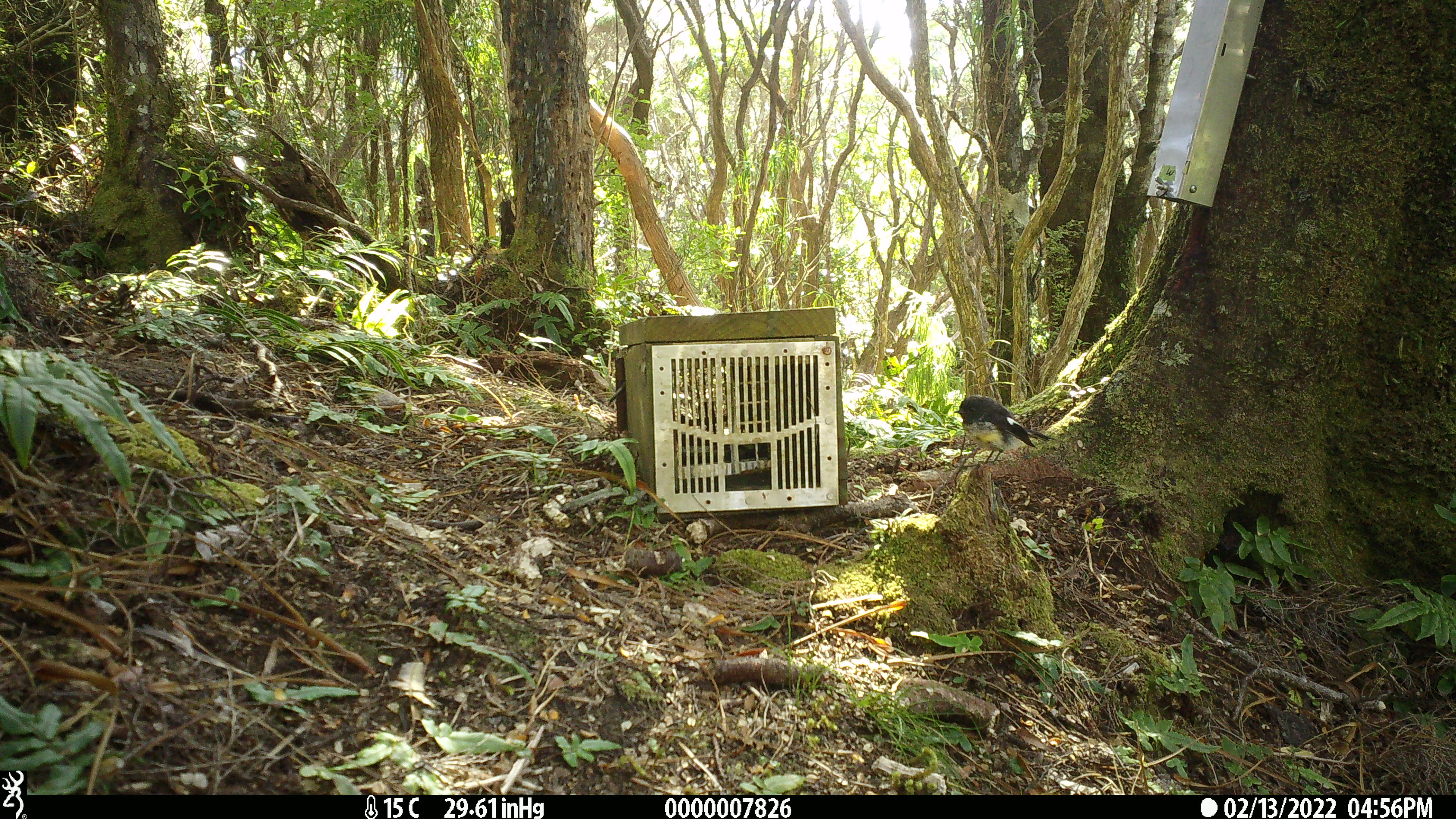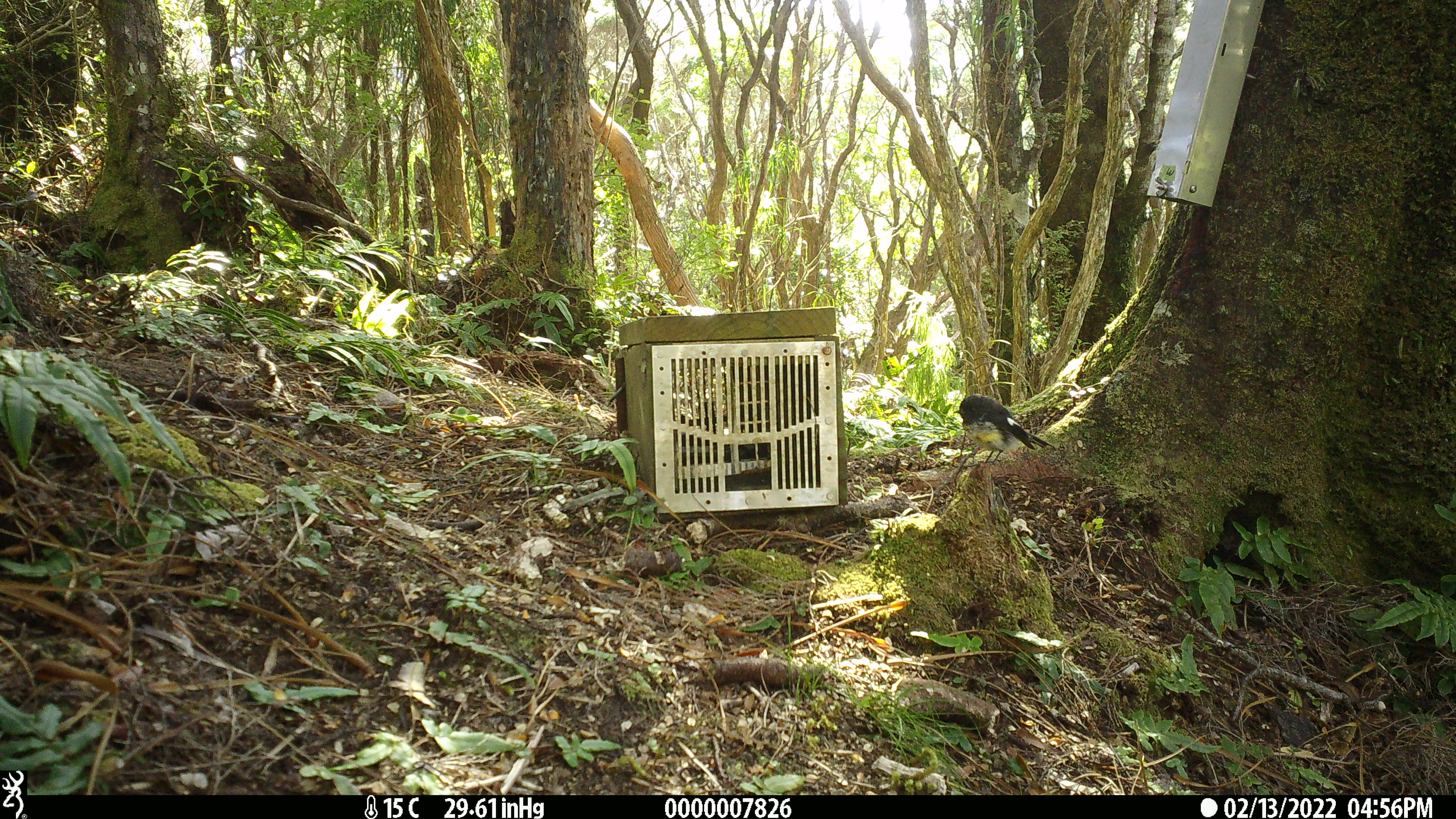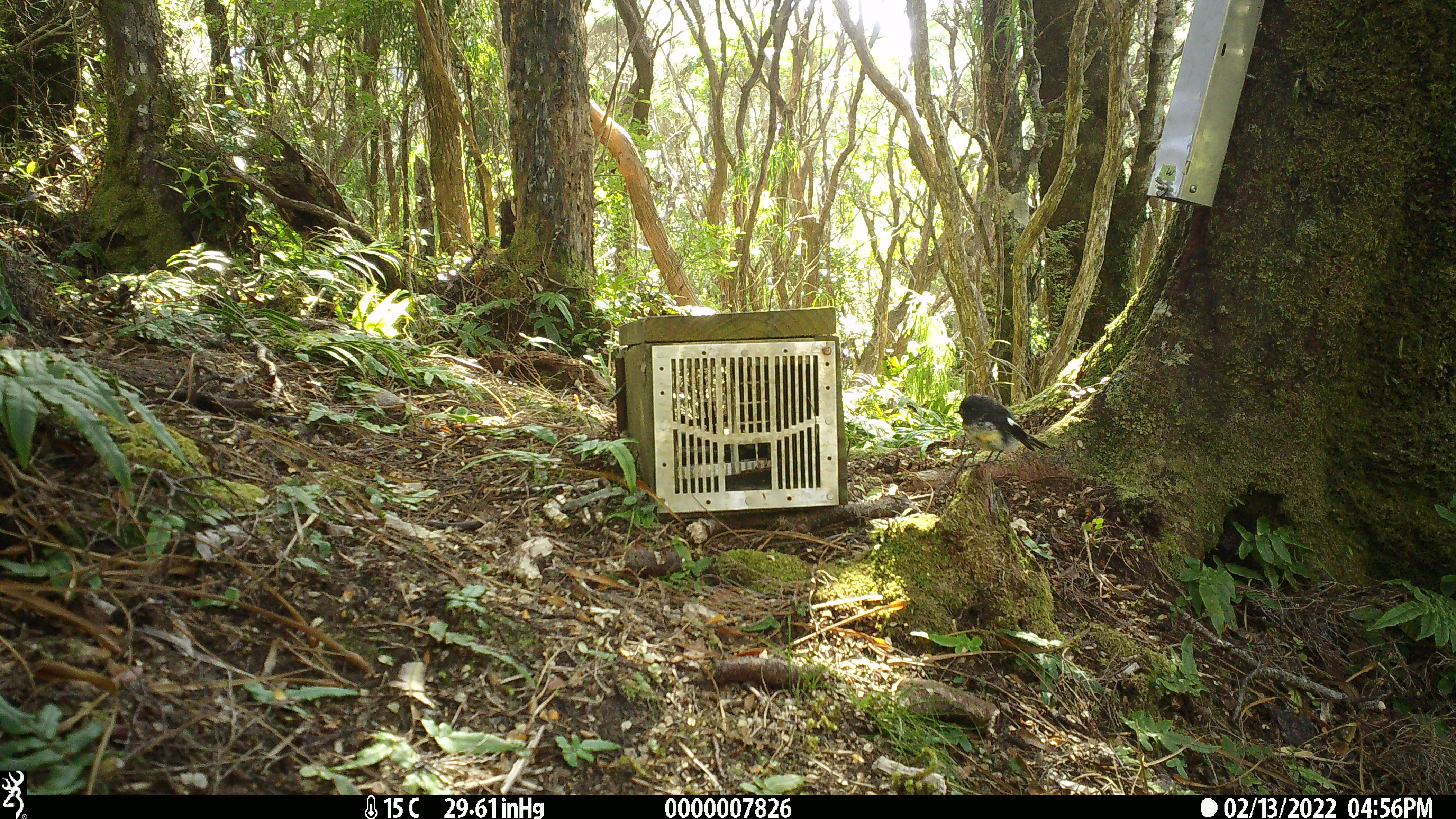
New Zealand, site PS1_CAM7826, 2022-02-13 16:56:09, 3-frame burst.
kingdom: Animalia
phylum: Chordata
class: Aves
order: Passeriformes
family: Petroicidae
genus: Petroica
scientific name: Petroica macrocephala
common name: tomtit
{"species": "tomtit (Petroica macrocephala)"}